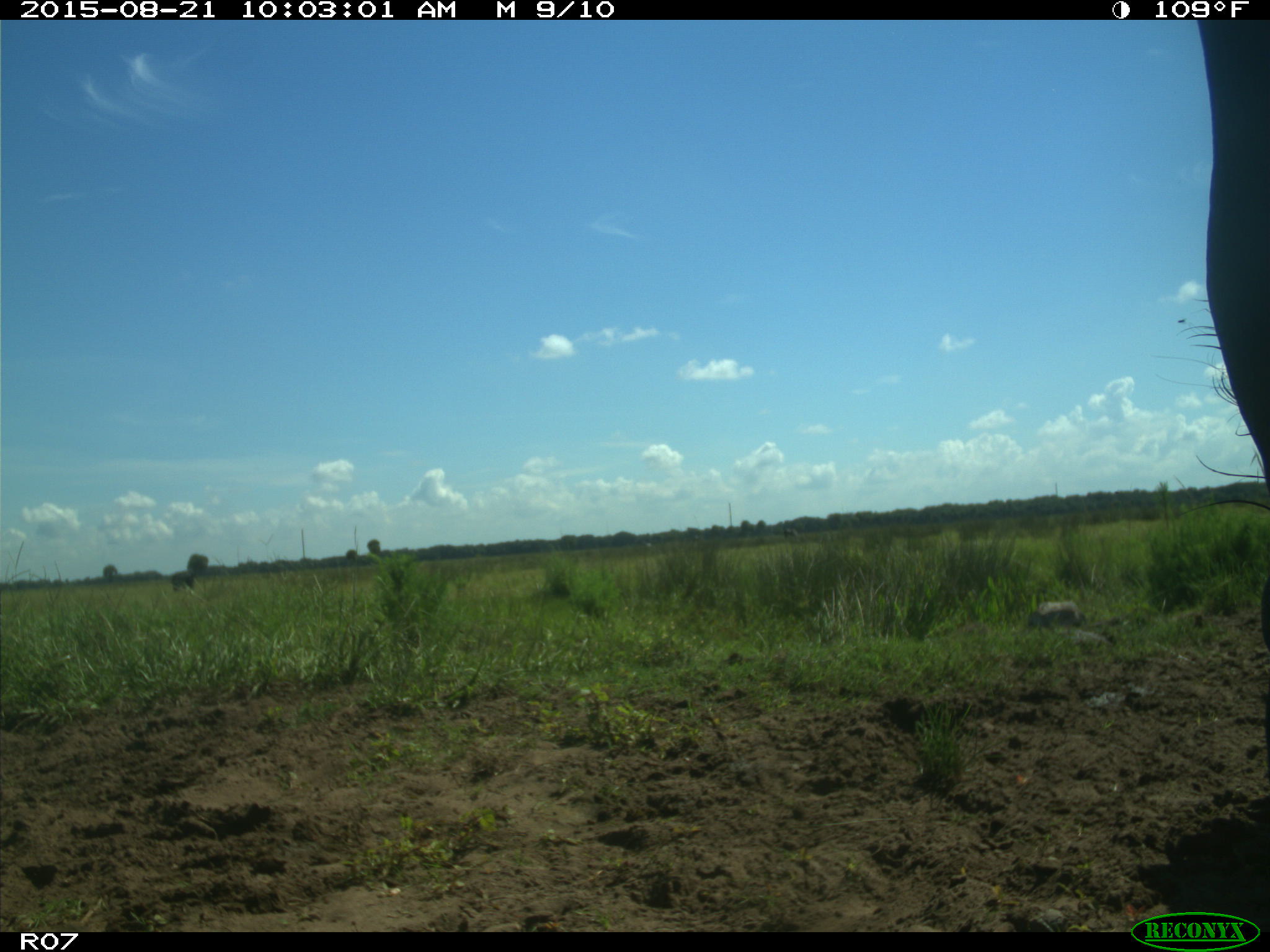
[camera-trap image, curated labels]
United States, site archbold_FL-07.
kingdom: Animalia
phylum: Chordata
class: Mammalia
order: Artiodactyla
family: Bovidae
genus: Bos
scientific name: Bos taurus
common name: domestic cow